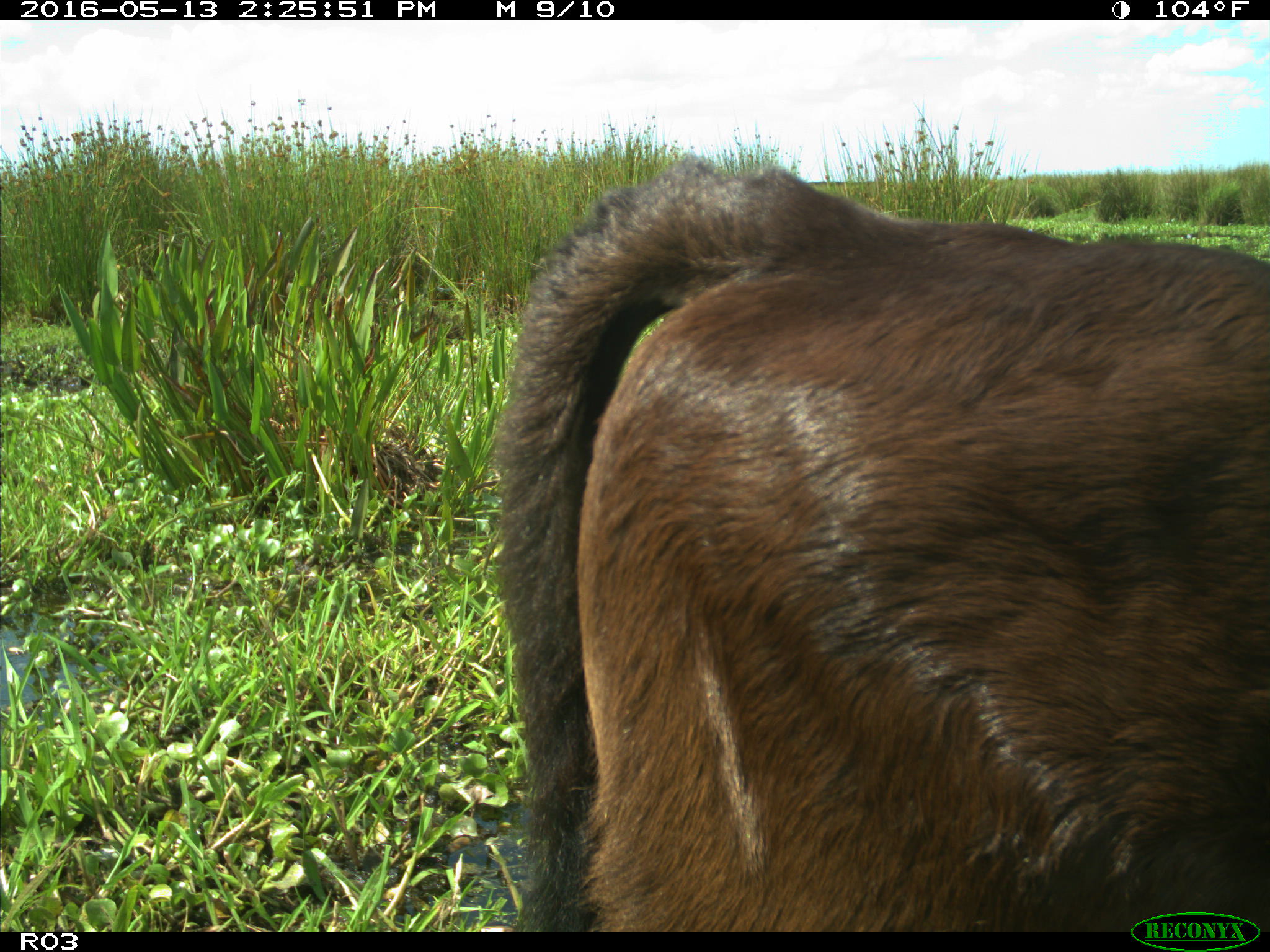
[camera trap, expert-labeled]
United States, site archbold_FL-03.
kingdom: Animalia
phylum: Chordata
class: Mammalia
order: Artiodactyla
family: Bovidae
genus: Bos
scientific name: Bos taurus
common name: domestic cow